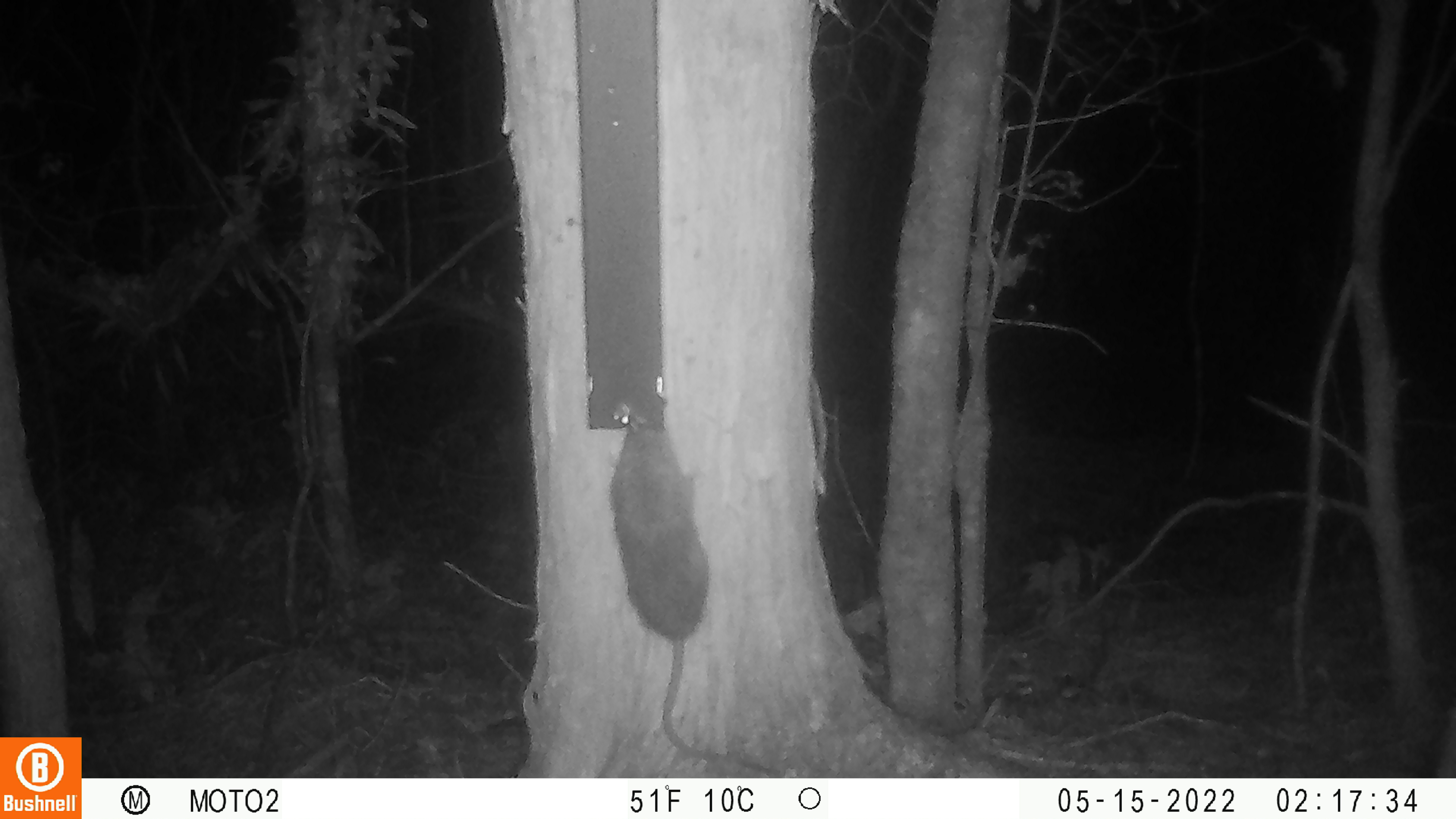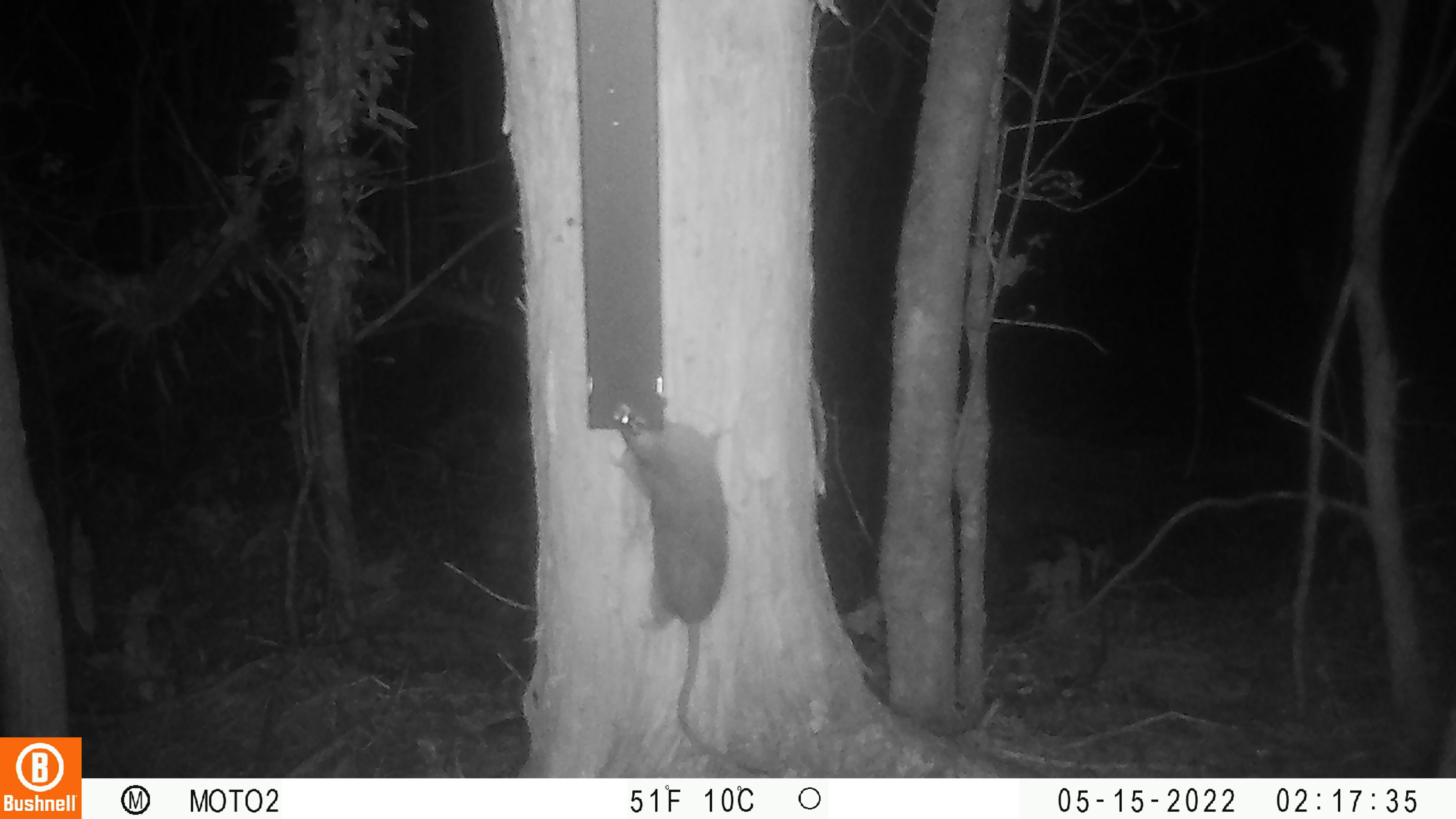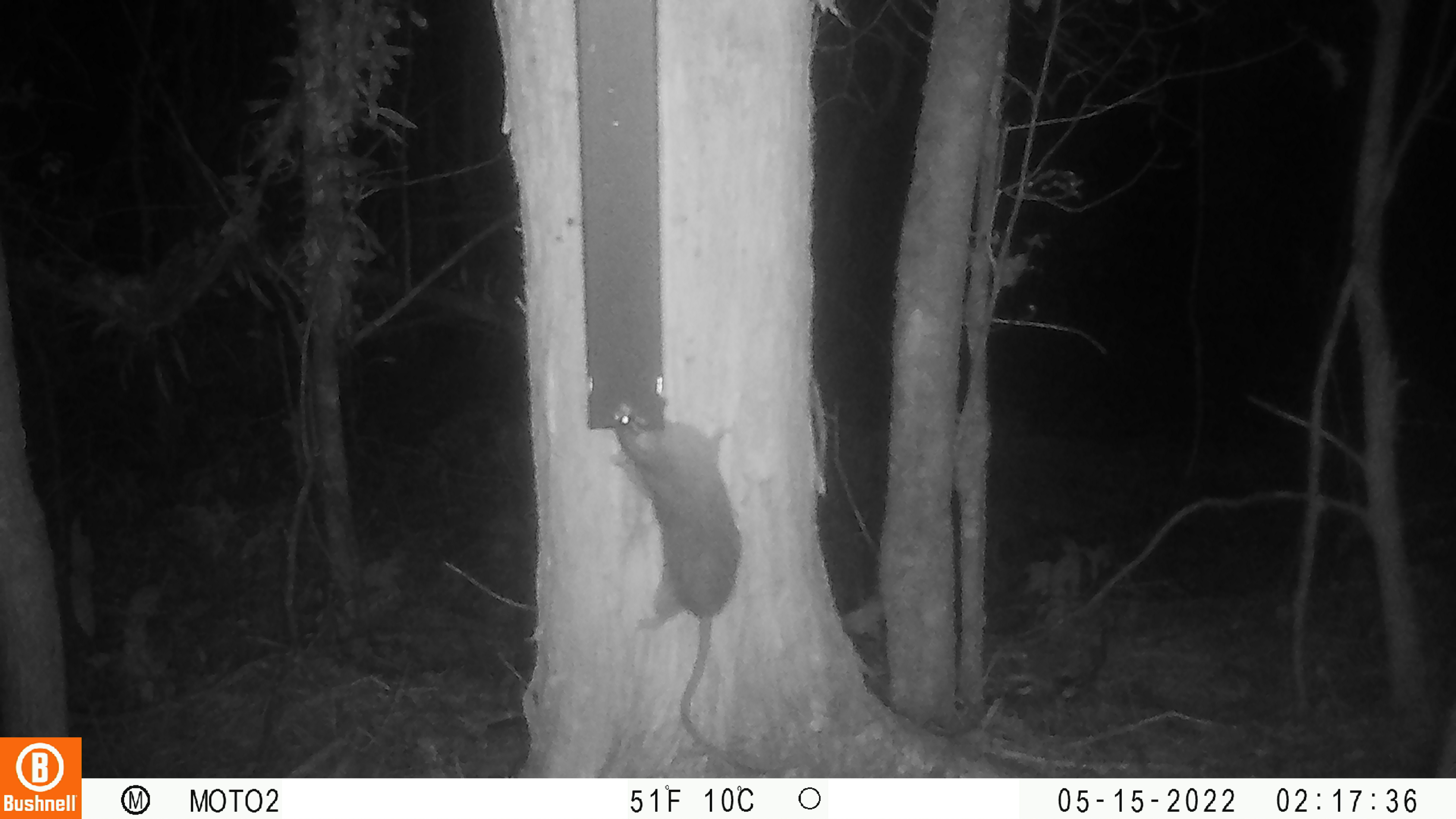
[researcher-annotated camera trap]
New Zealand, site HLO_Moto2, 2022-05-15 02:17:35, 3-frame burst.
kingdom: Animalia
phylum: Chordata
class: Mammalia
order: Rodentia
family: Muridae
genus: Rattus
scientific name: Rattus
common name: rat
Rat (Rattus).